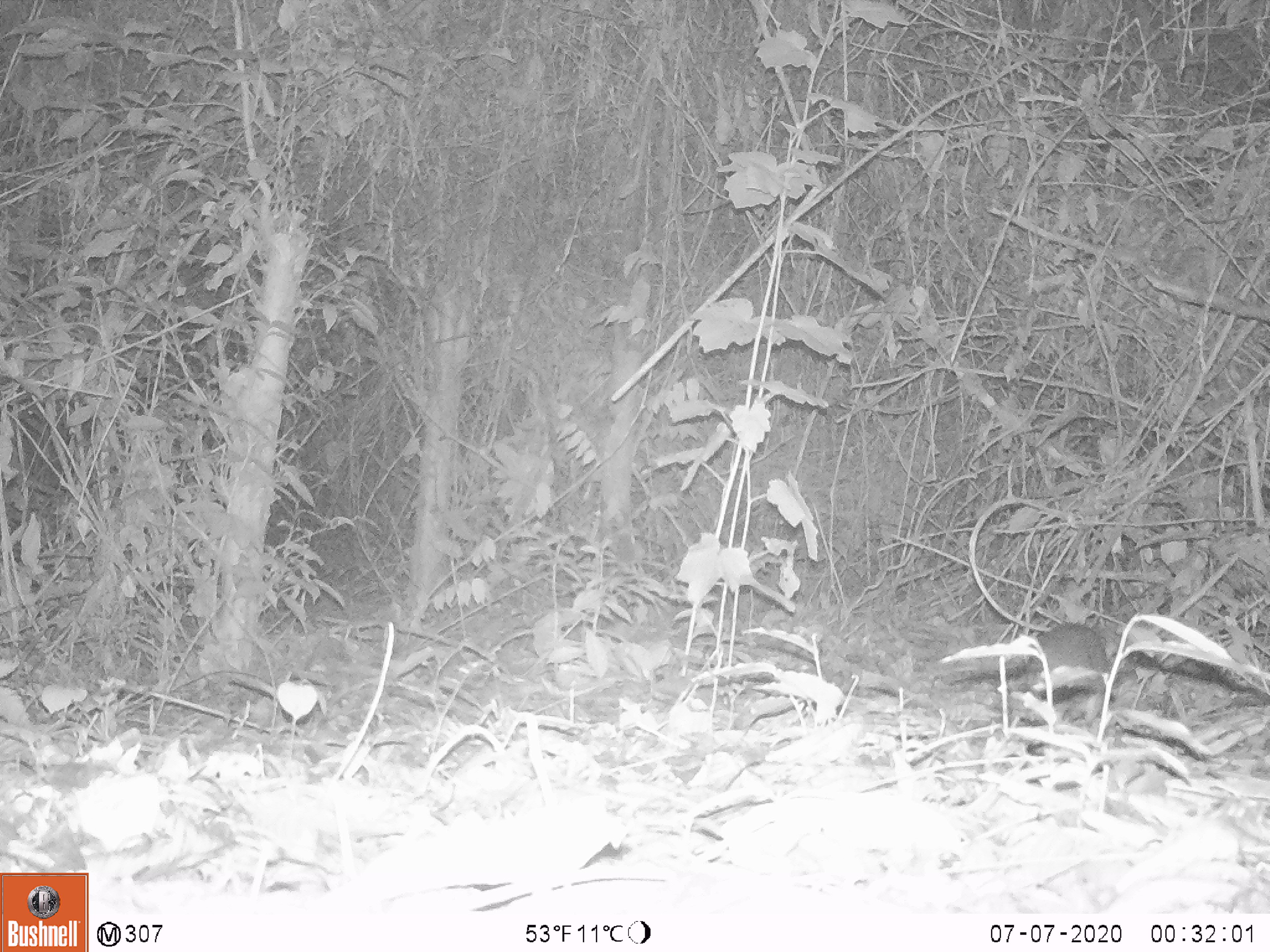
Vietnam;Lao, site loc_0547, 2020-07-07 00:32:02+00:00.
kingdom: Animalia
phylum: Chordata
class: Mammalia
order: Artiodactyla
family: Tragulidae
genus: Moschiola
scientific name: Moschiola meminna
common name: chevrotain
Chevrotain (Moschiola meminna). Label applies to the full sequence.